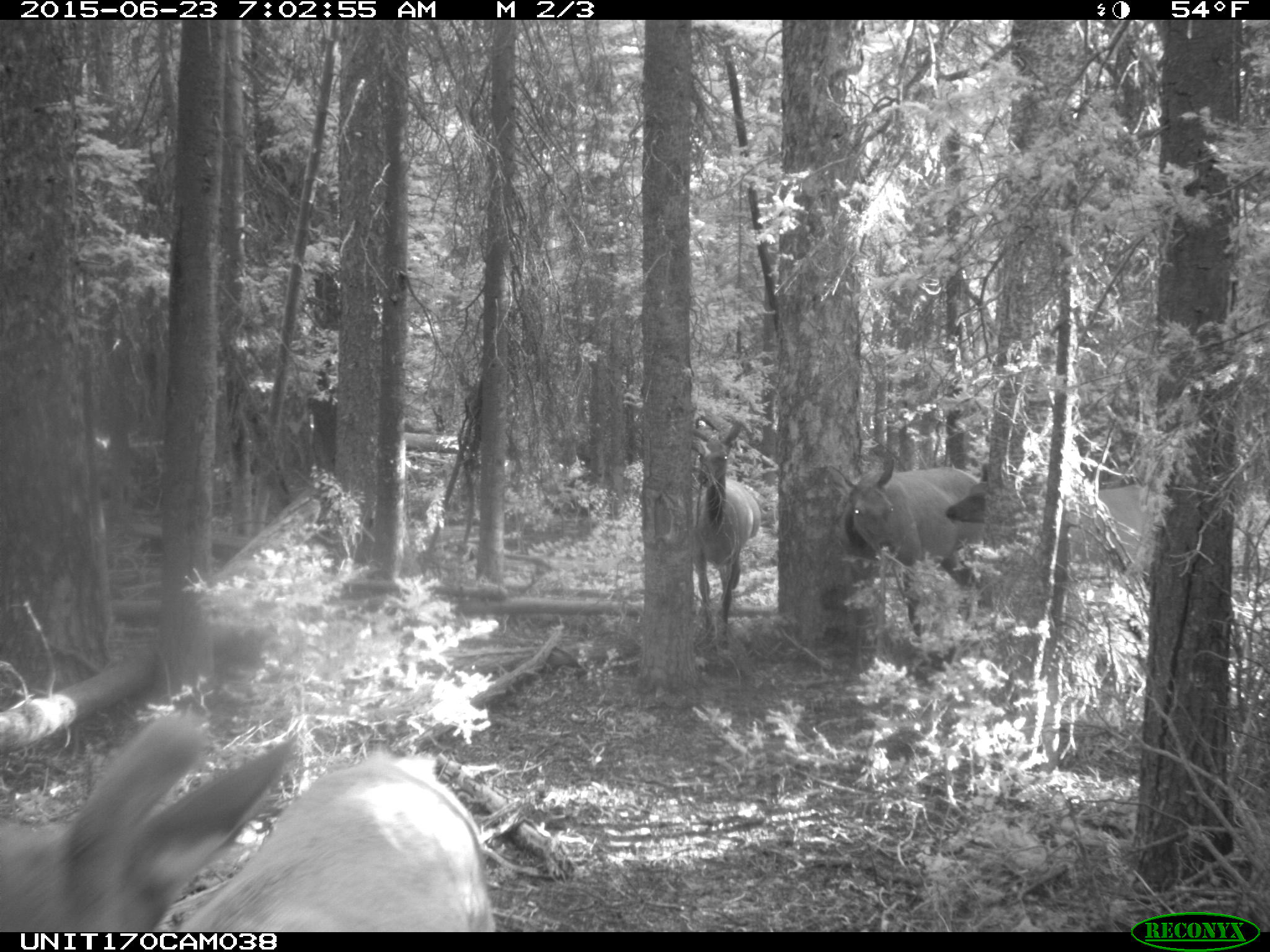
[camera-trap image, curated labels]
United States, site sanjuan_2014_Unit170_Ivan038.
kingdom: Animalia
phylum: Chordata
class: Mammalia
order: Artiodactyla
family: Cervidae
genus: Cervus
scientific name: Cervus elaphus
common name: red deer